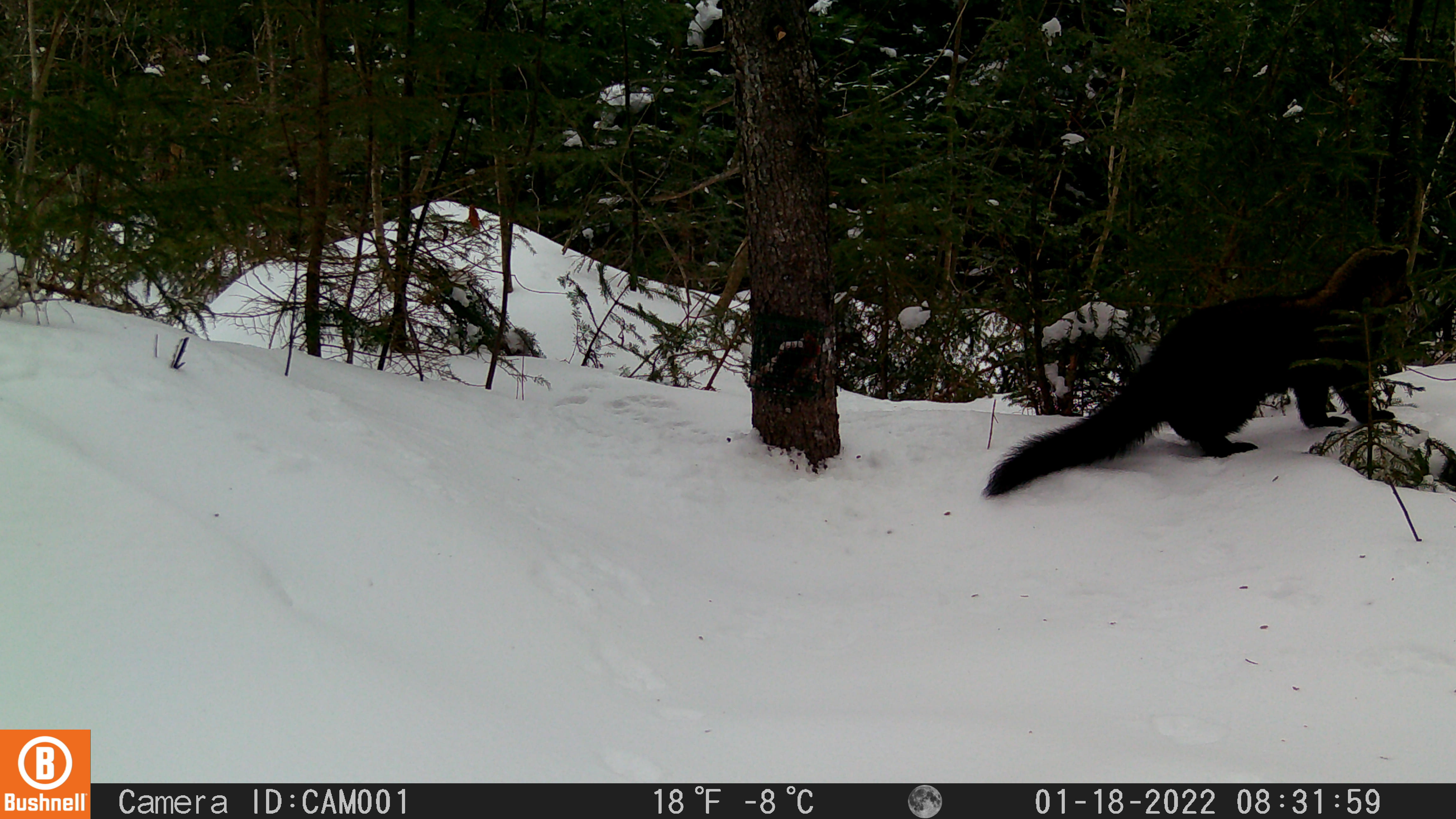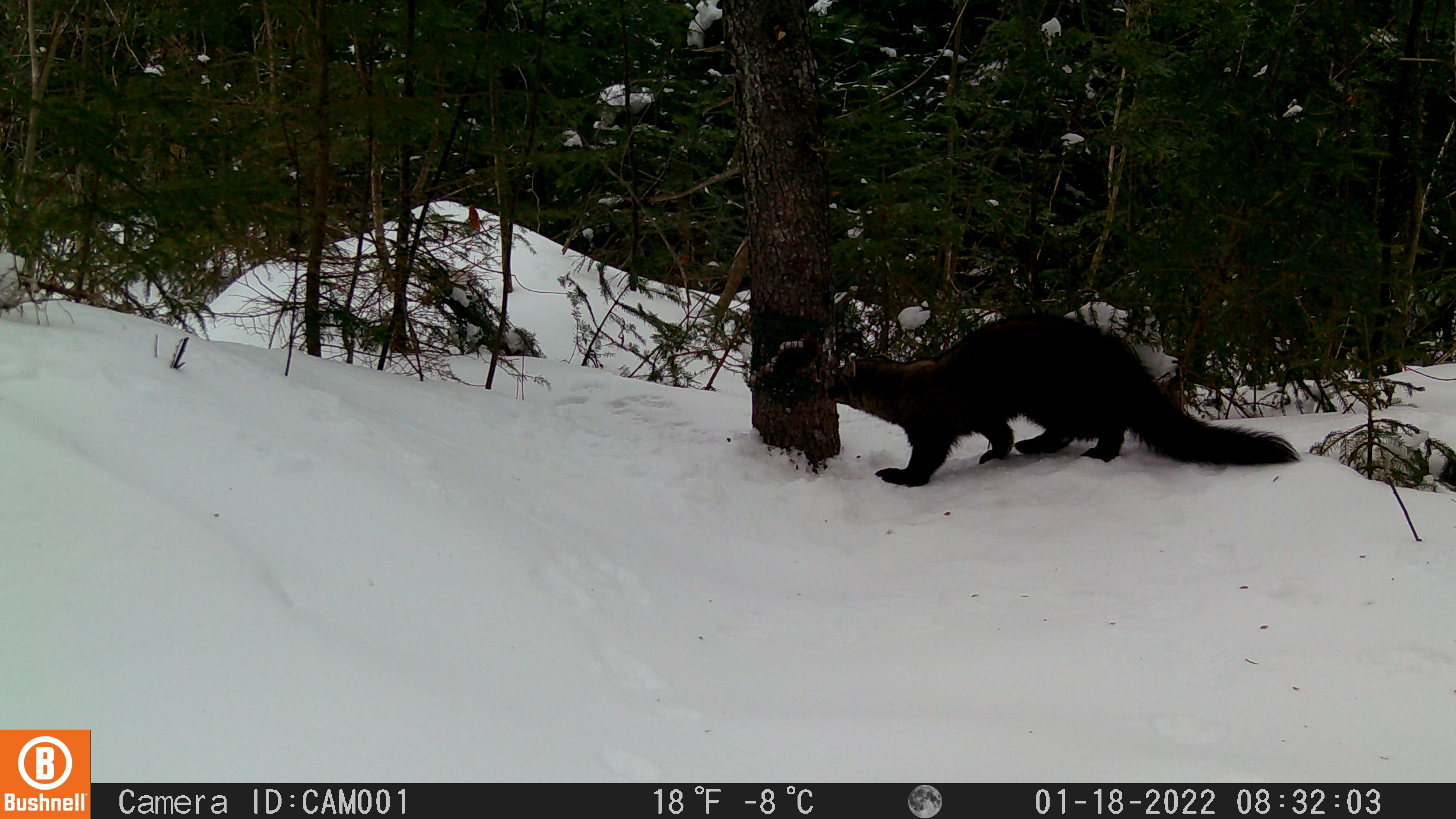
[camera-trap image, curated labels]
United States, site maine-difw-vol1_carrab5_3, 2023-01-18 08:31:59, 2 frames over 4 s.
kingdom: Animalia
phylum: Chordata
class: Mammalia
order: Carnivora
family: Mustelidae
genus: Pekania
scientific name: Pekania pennanti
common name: fisher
Fisher (Pekania pennanti).